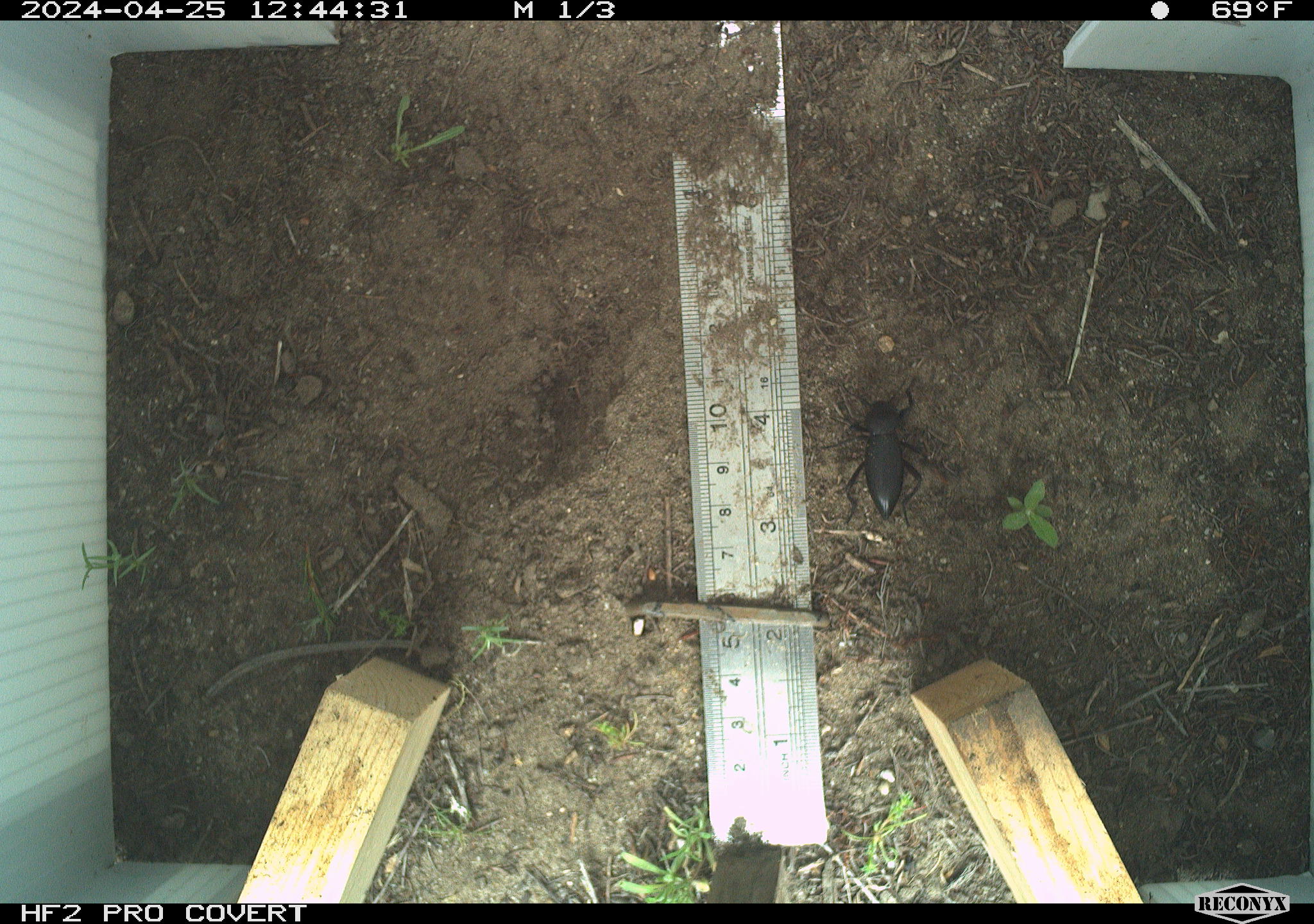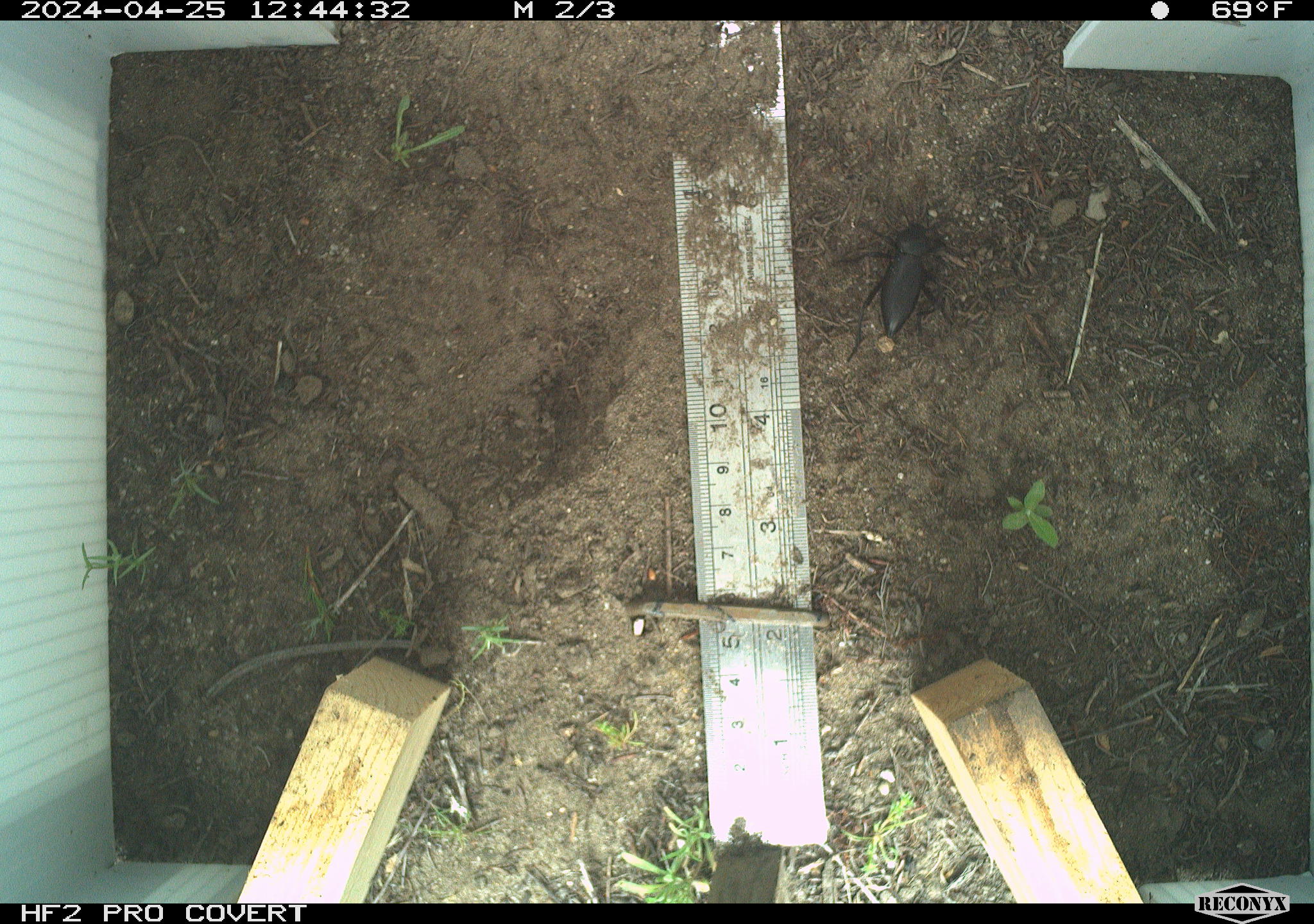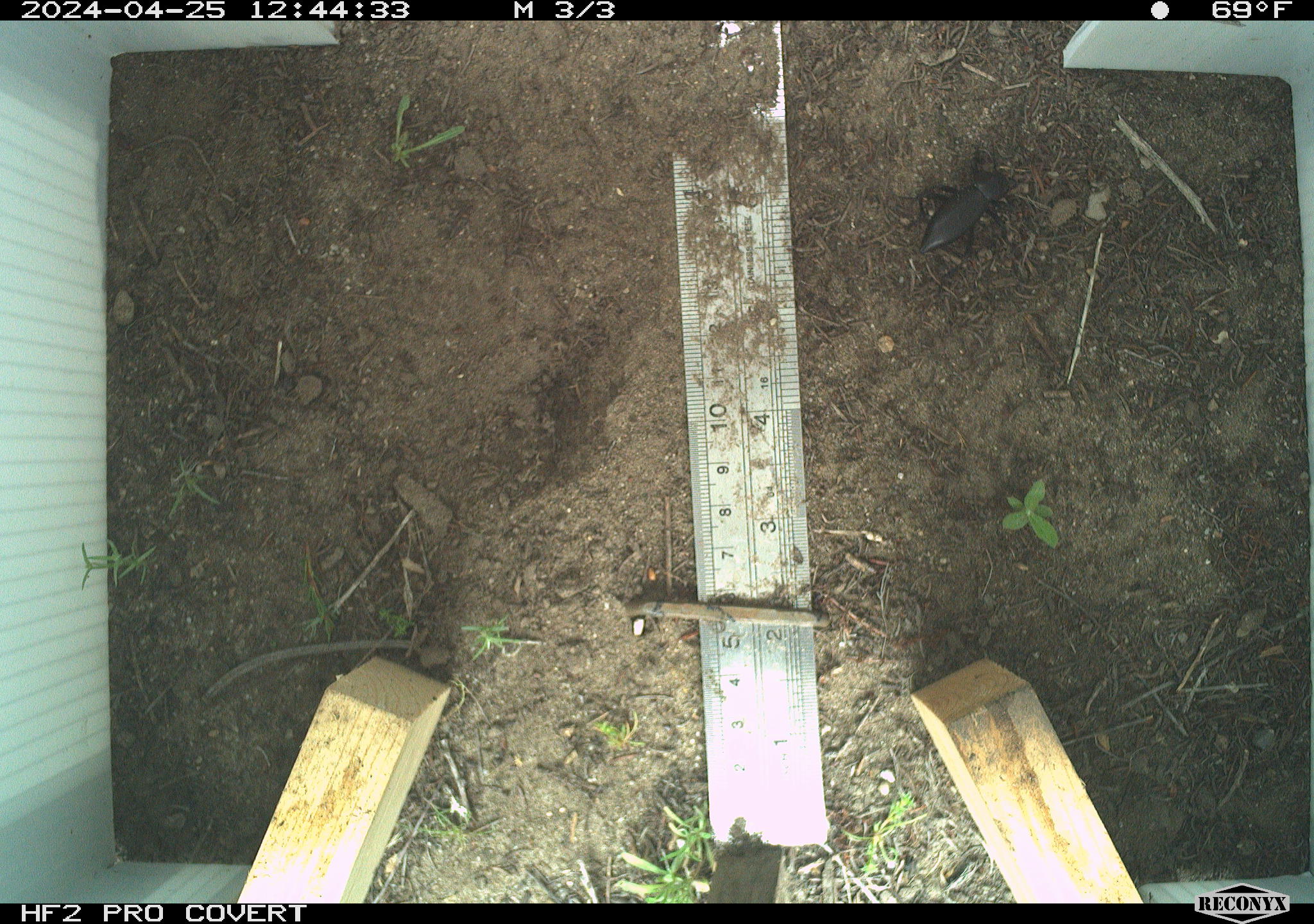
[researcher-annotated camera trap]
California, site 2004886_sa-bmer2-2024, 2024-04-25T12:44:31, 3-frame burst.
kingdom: Animalia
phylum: Arthropoda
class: Insecta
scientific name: Insecta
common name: insect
Insect (Insecta).